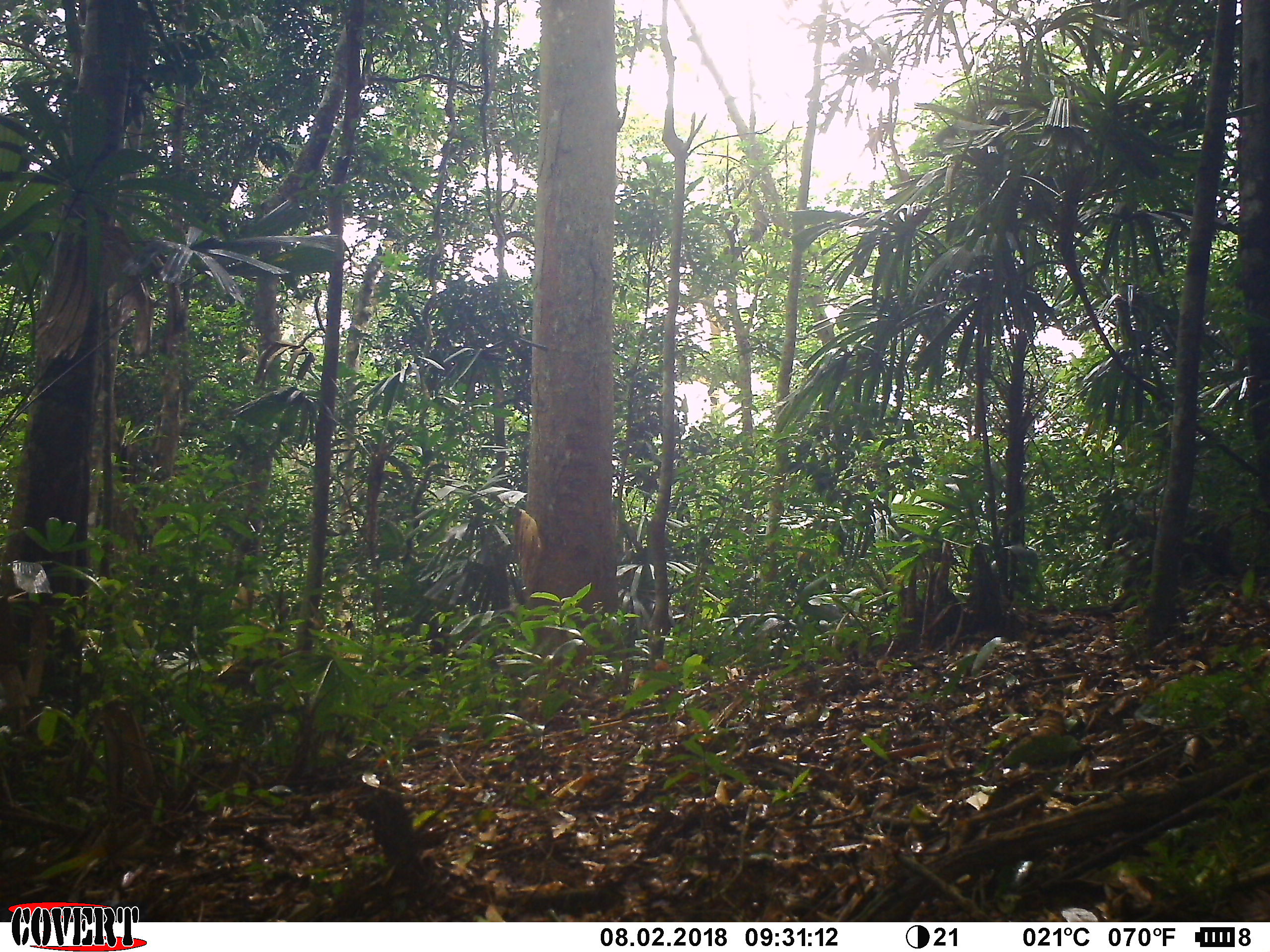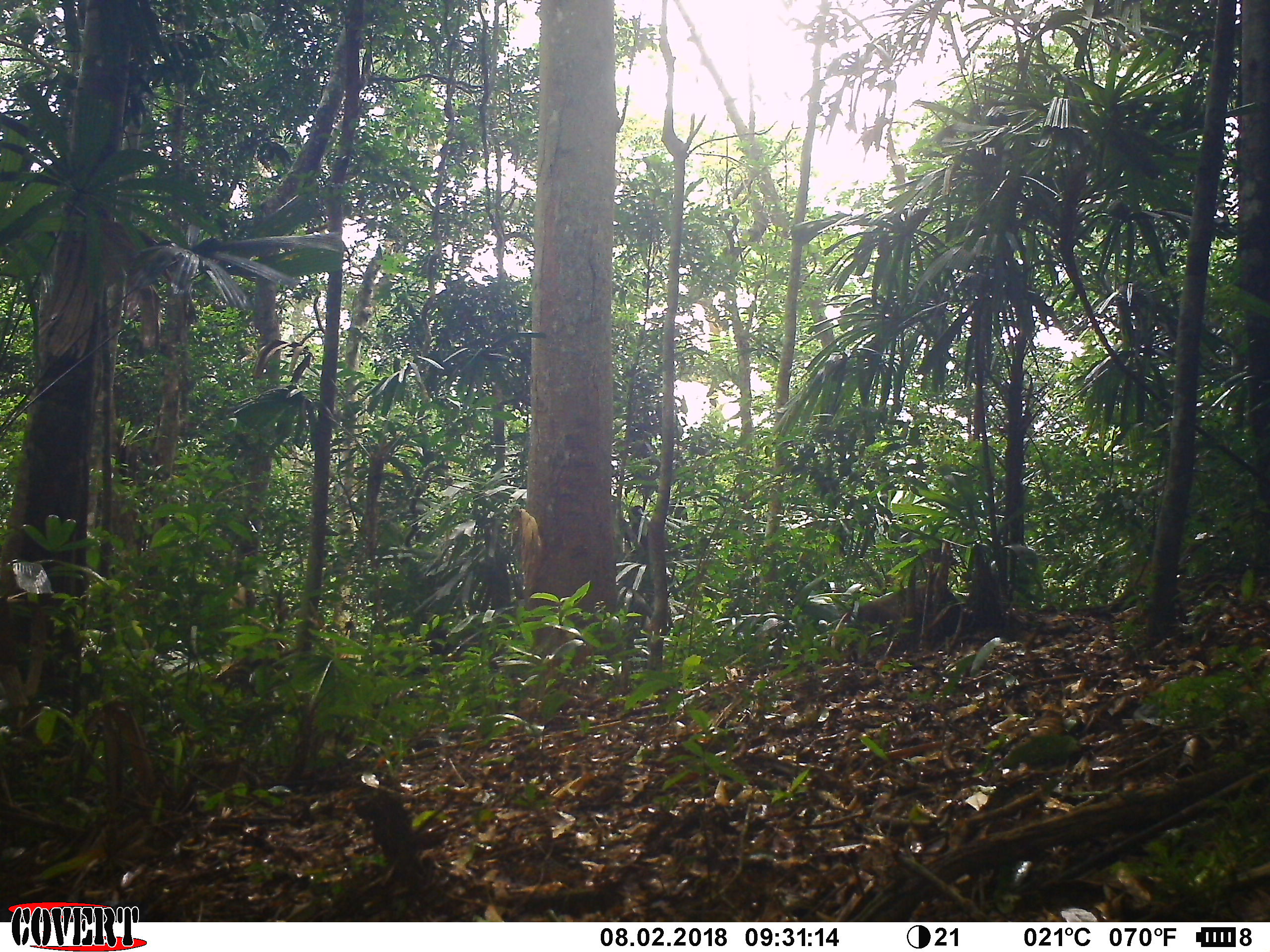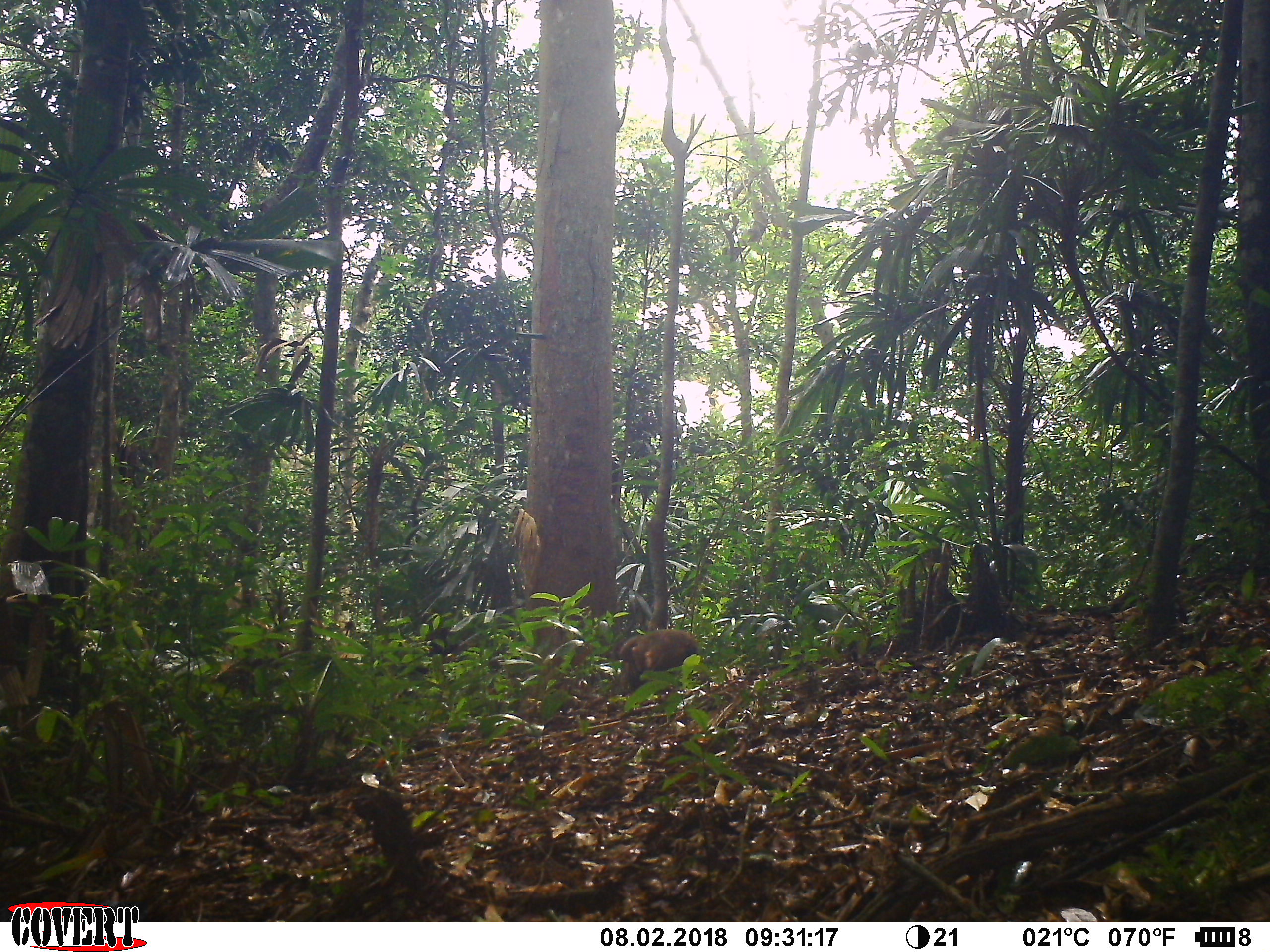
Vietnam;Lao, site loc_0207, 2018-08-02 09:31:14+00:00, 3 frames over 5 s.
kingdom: Animalia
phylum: Chordata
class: Mammalia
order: Primates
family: Cercopithecidae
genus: Macaca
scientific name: Macaca arctoides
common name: stump-tailed macaque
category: stump tailed macaque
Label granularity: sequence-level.